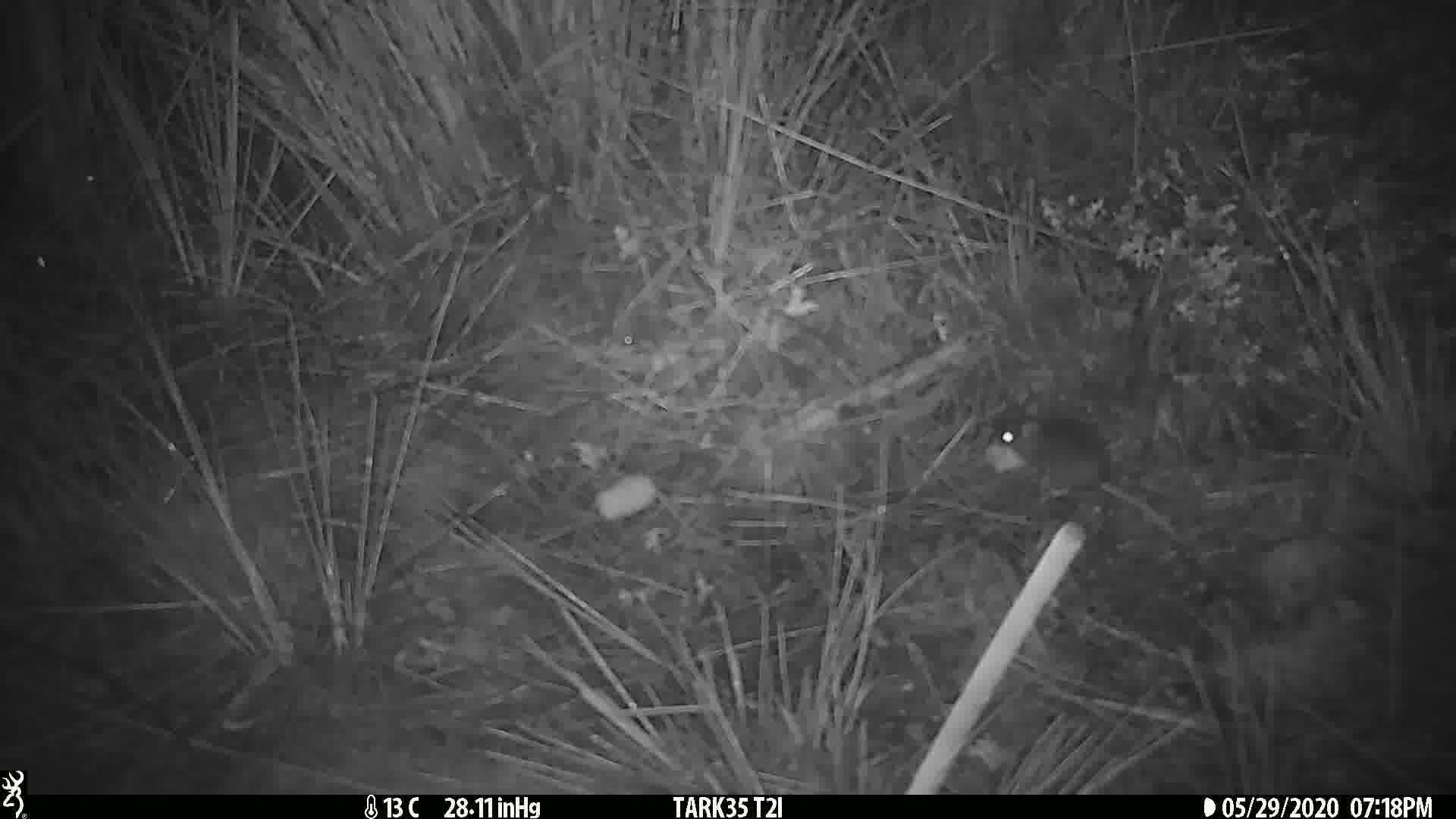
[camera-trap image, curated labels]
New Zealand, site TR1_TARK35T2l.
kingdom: Animalia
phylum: Chordata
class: Mammalia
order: Rodentia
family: Muridae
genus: Mus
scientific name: Mus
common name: mouse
Mouse (Mus).